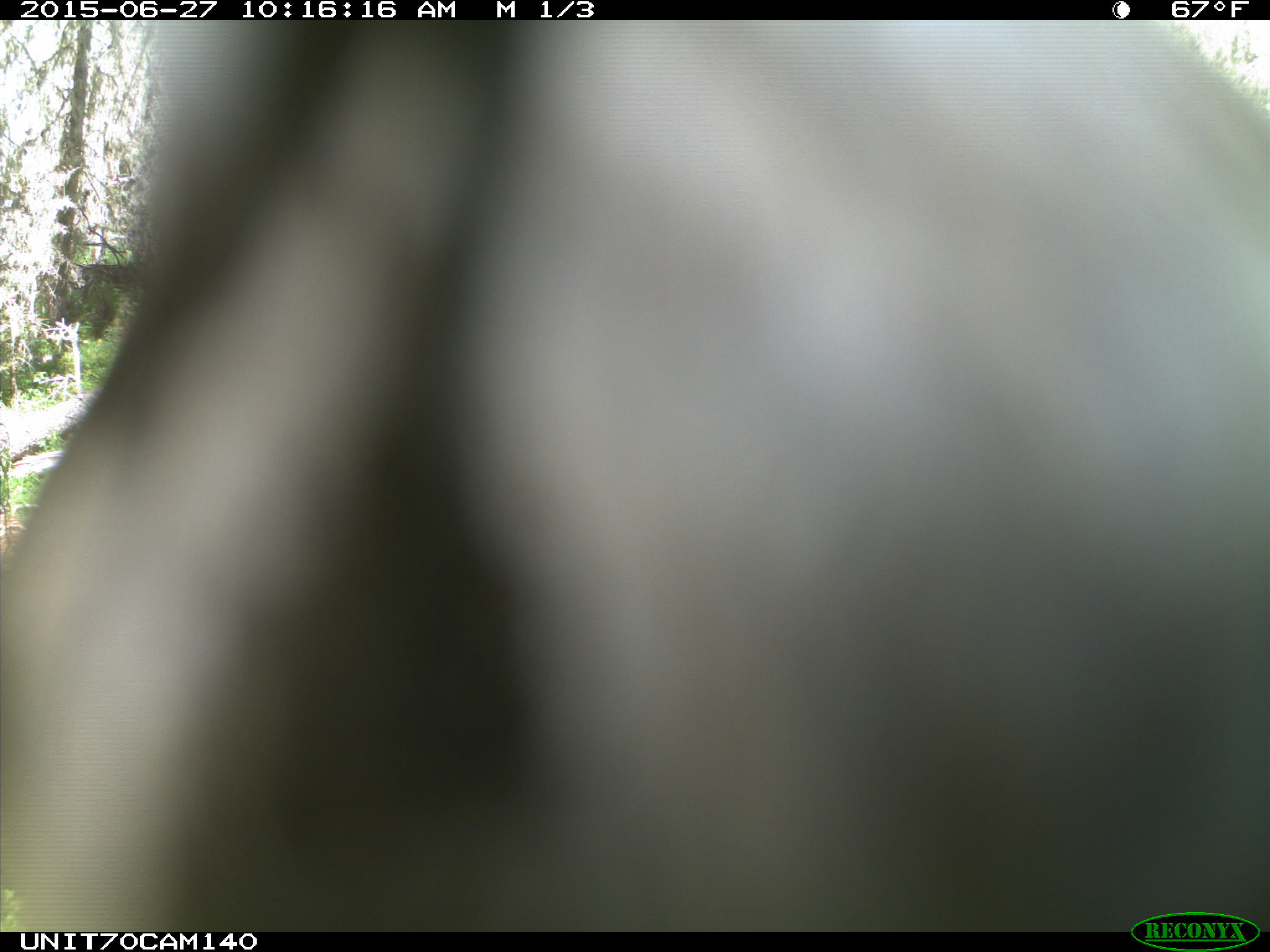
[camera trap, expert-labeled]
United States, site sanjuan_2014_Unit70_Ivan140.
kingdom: Animalia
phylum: Chordata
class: Aves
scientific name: Aves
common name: birds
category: unidentified bird